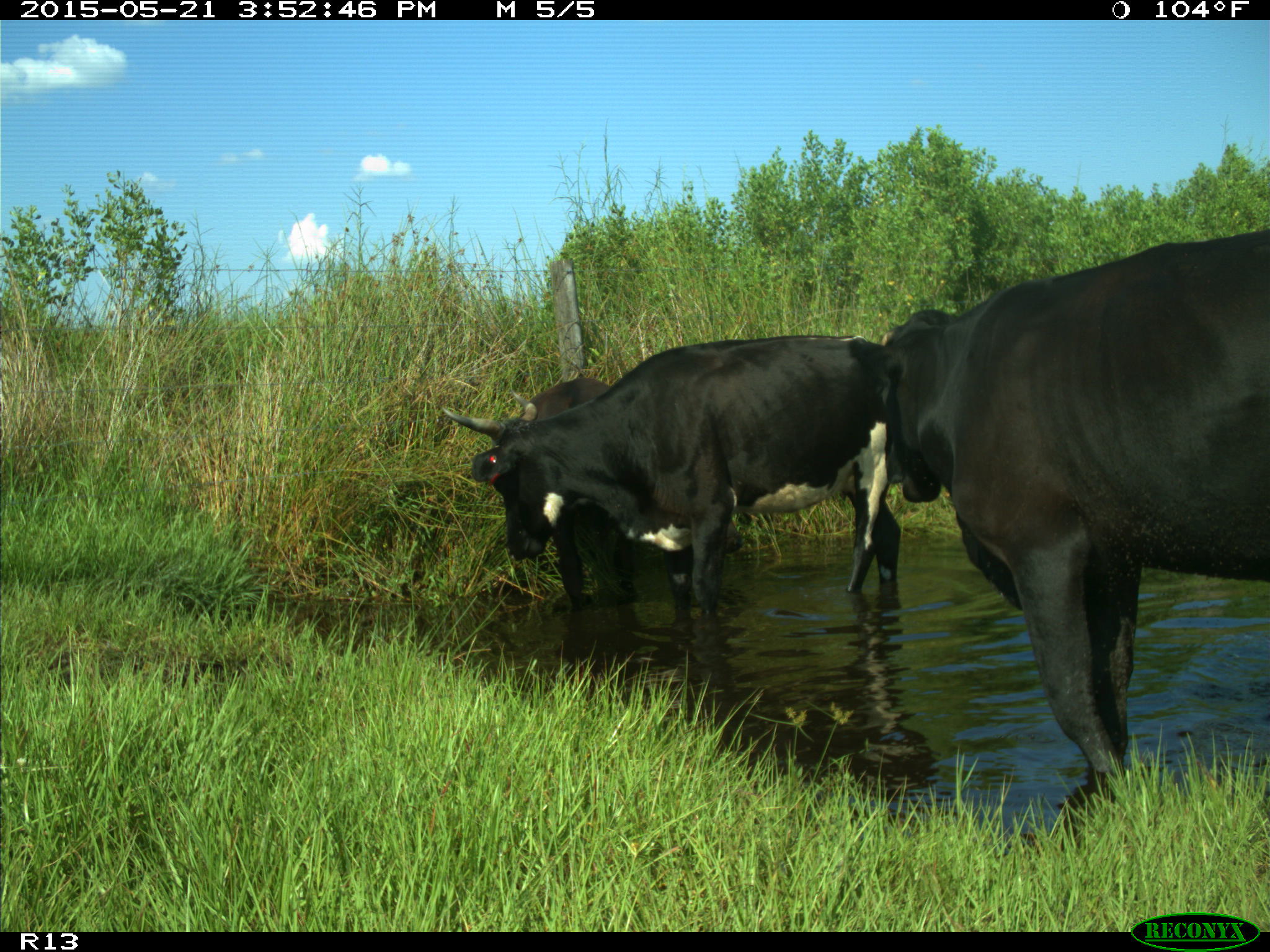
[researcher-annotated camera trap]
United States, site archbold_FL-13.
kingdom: Animalia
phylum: Chordata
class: Mammalia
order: Artiodactyla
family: Bovidae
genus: Bos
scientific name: Bos taurus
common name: domestic cow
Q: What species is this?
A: Bos taurus (domestic cow).